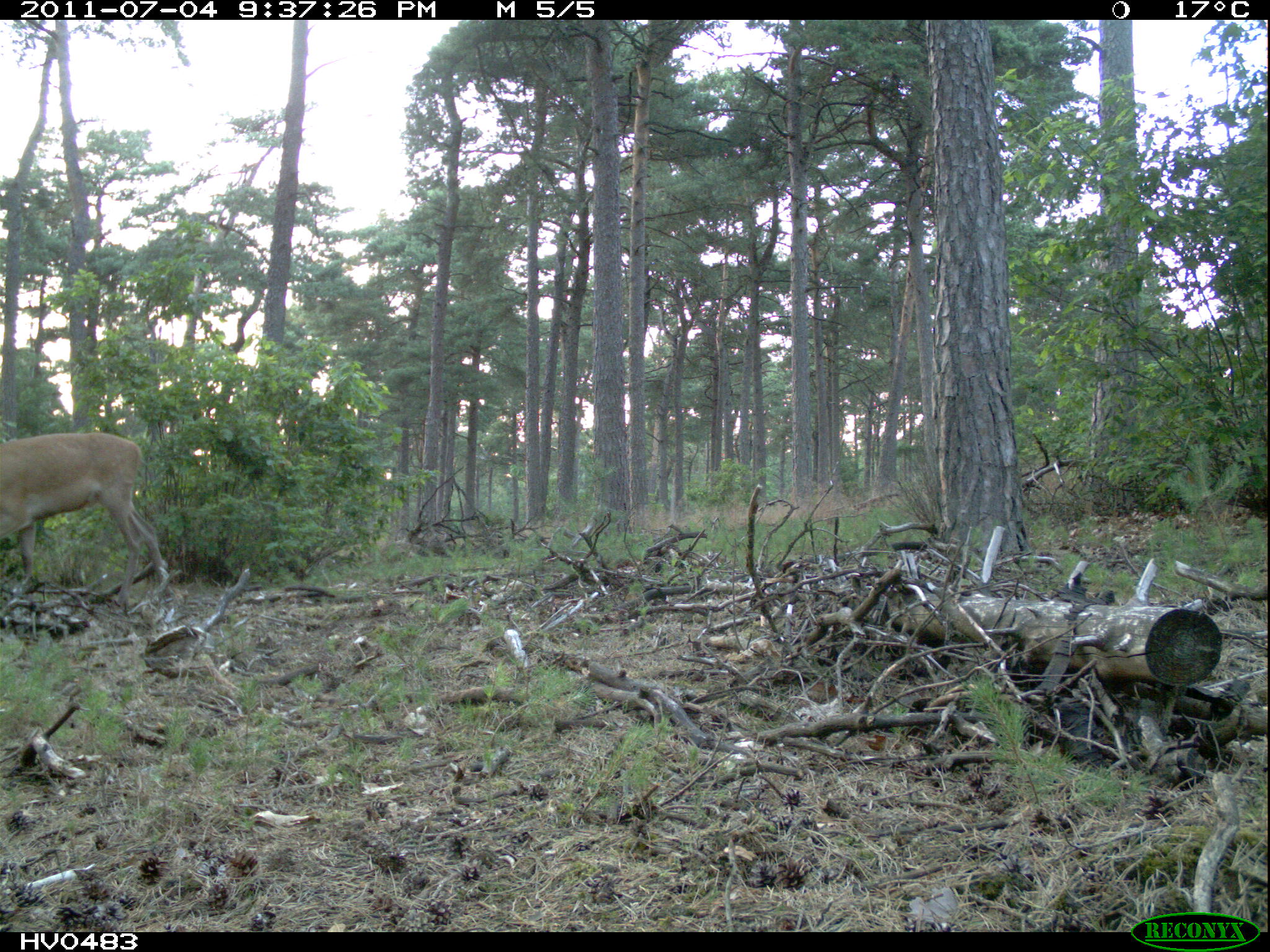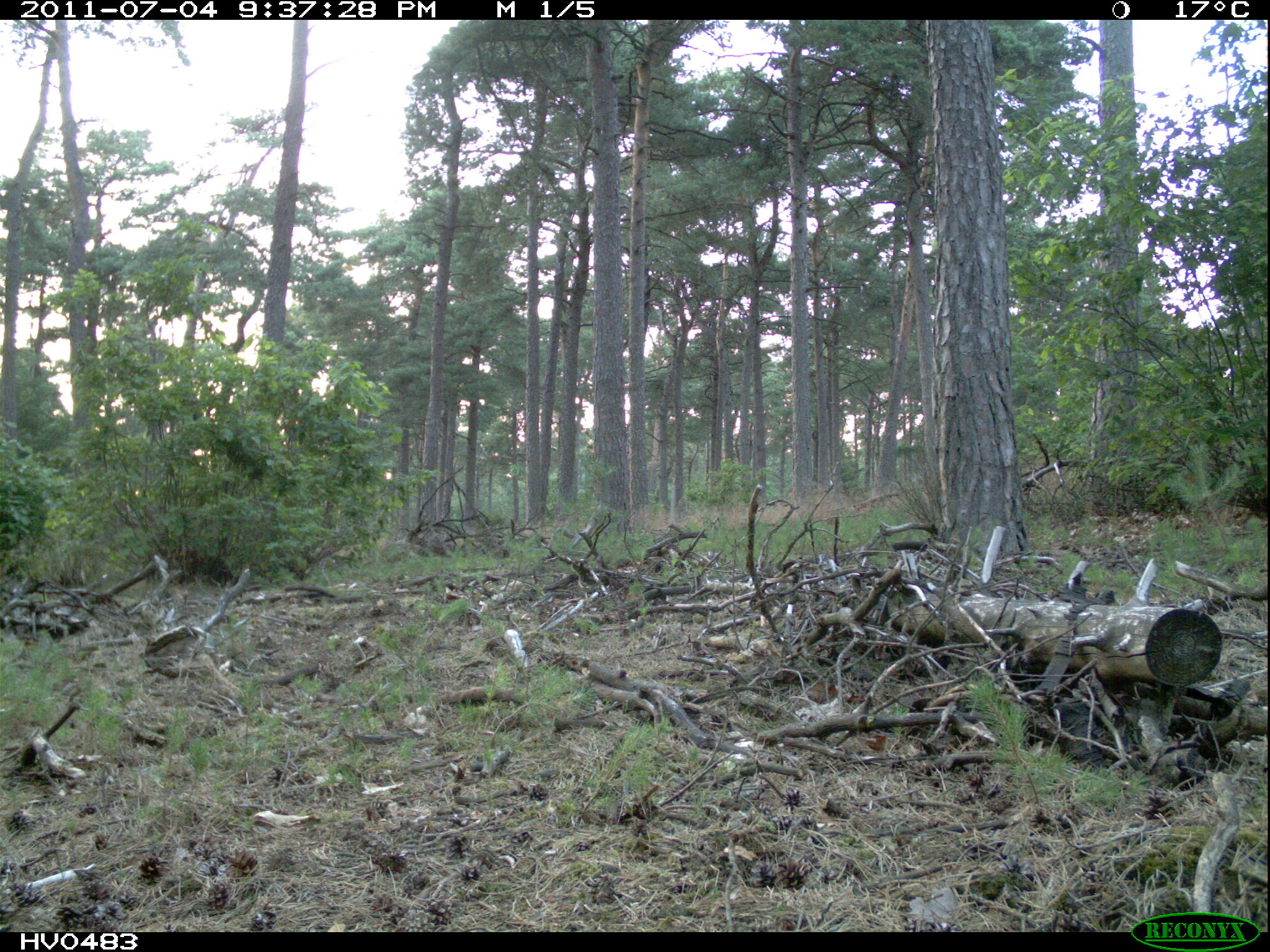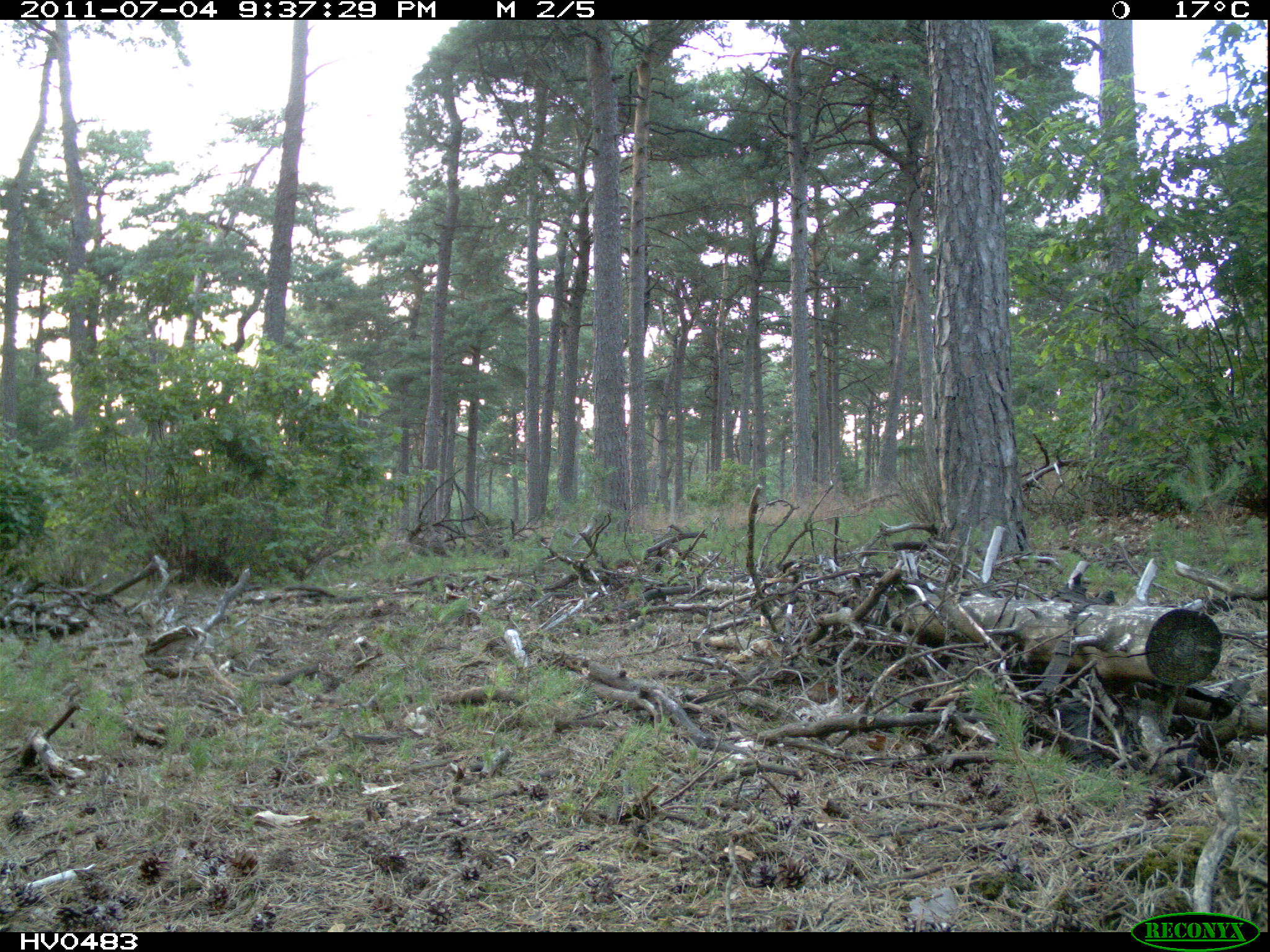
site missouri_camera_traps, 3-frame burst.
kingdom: Animalia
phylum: Chordata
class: Mammalia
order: Artiodactyla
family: Cervidae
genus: Cervus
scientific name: Cervus elaphus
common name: red deer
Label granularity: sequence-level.